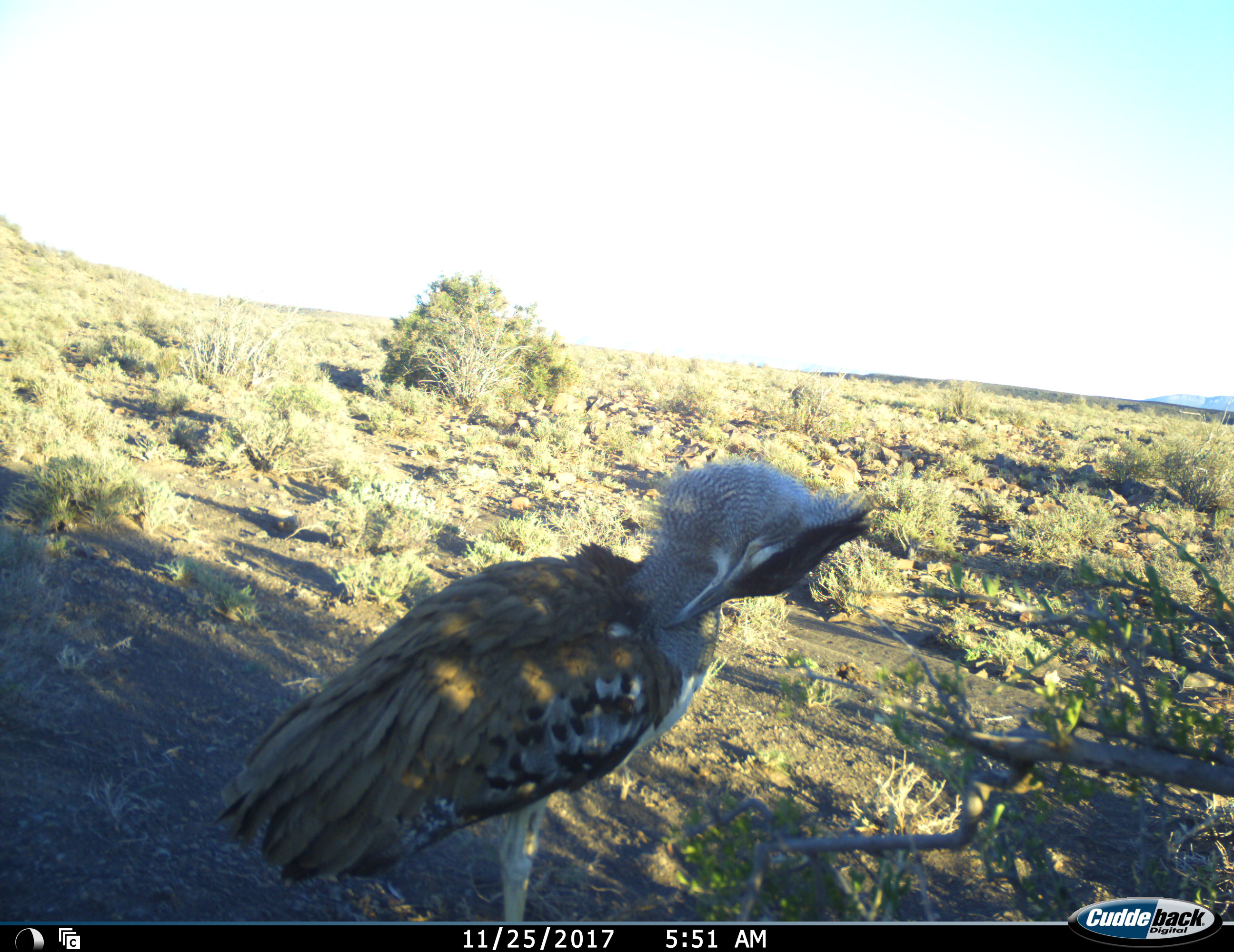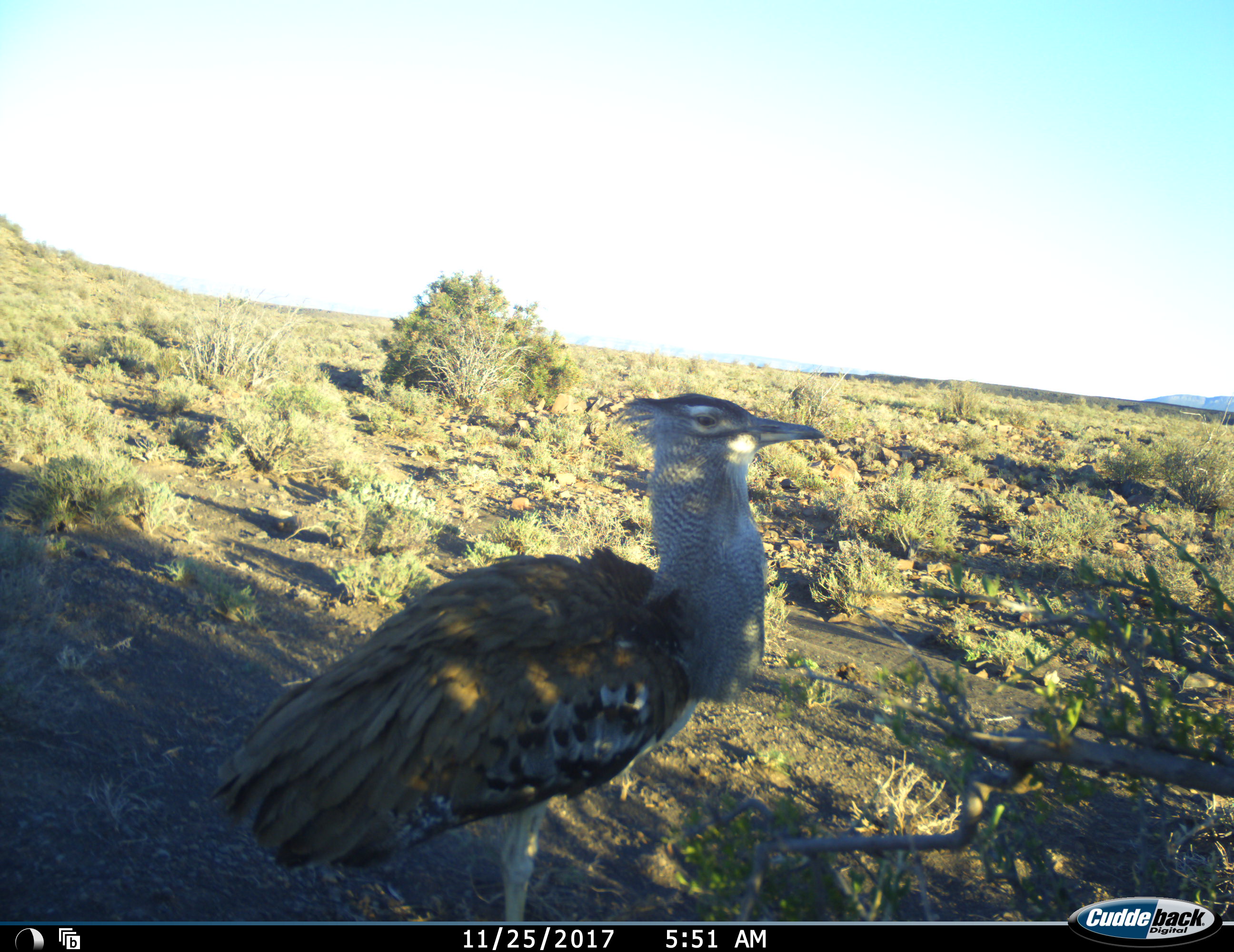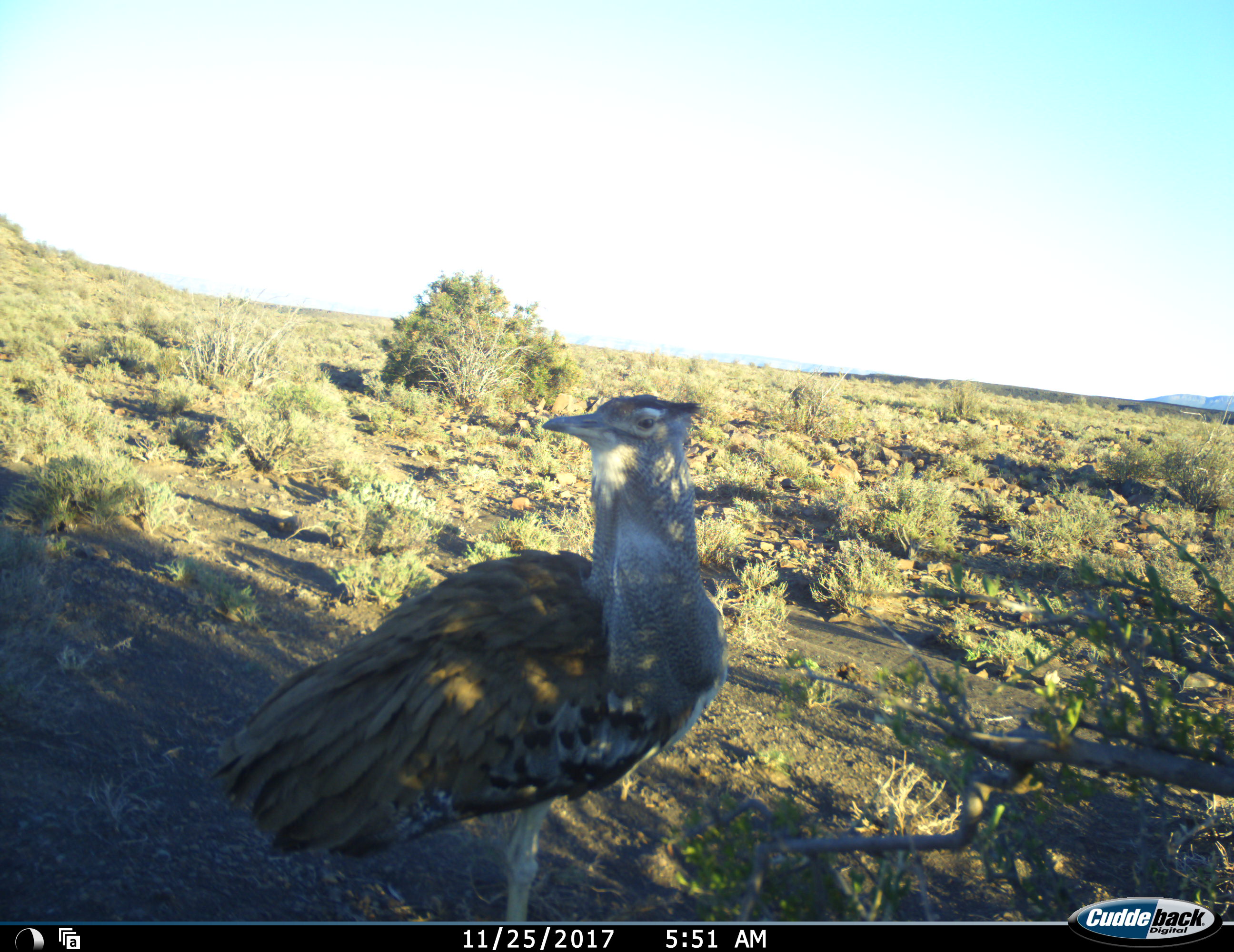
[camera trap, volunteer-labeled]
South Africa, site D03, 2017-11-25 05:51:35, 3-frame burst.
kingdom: Animalia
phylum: Chordata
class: Aves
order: Otidiformes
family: Otididae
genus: Ardeotis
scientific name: Ardeotis kori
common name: kori bustard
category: bustardkori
Bustardkori (kori bustard) (Ardeotis kori), count 1. Behavior (volunteer vote fractions): standing 100%, resting 0%, moving 11%, interacting 0%. Young present (vote fraction): 0%. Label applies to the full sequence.